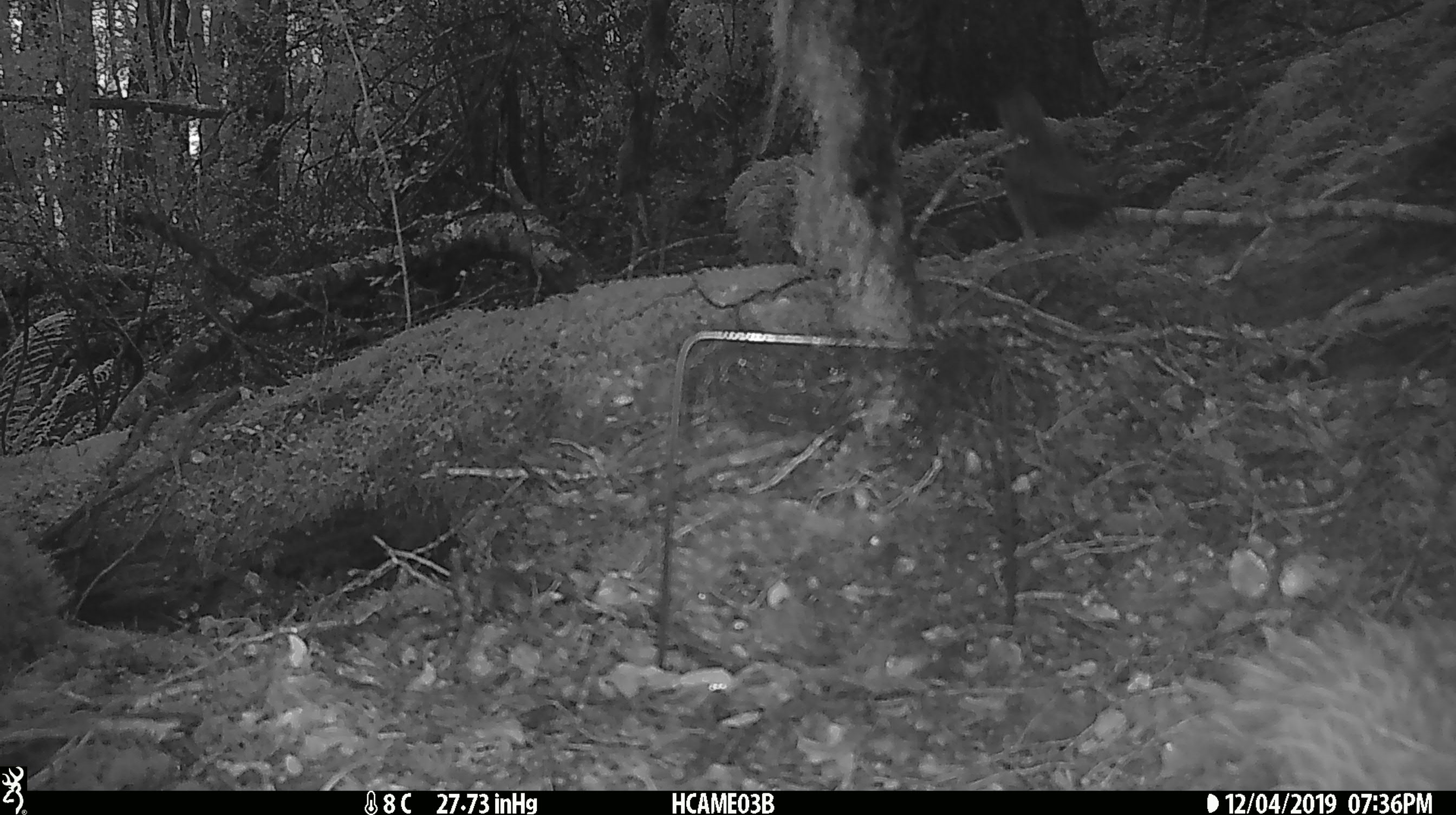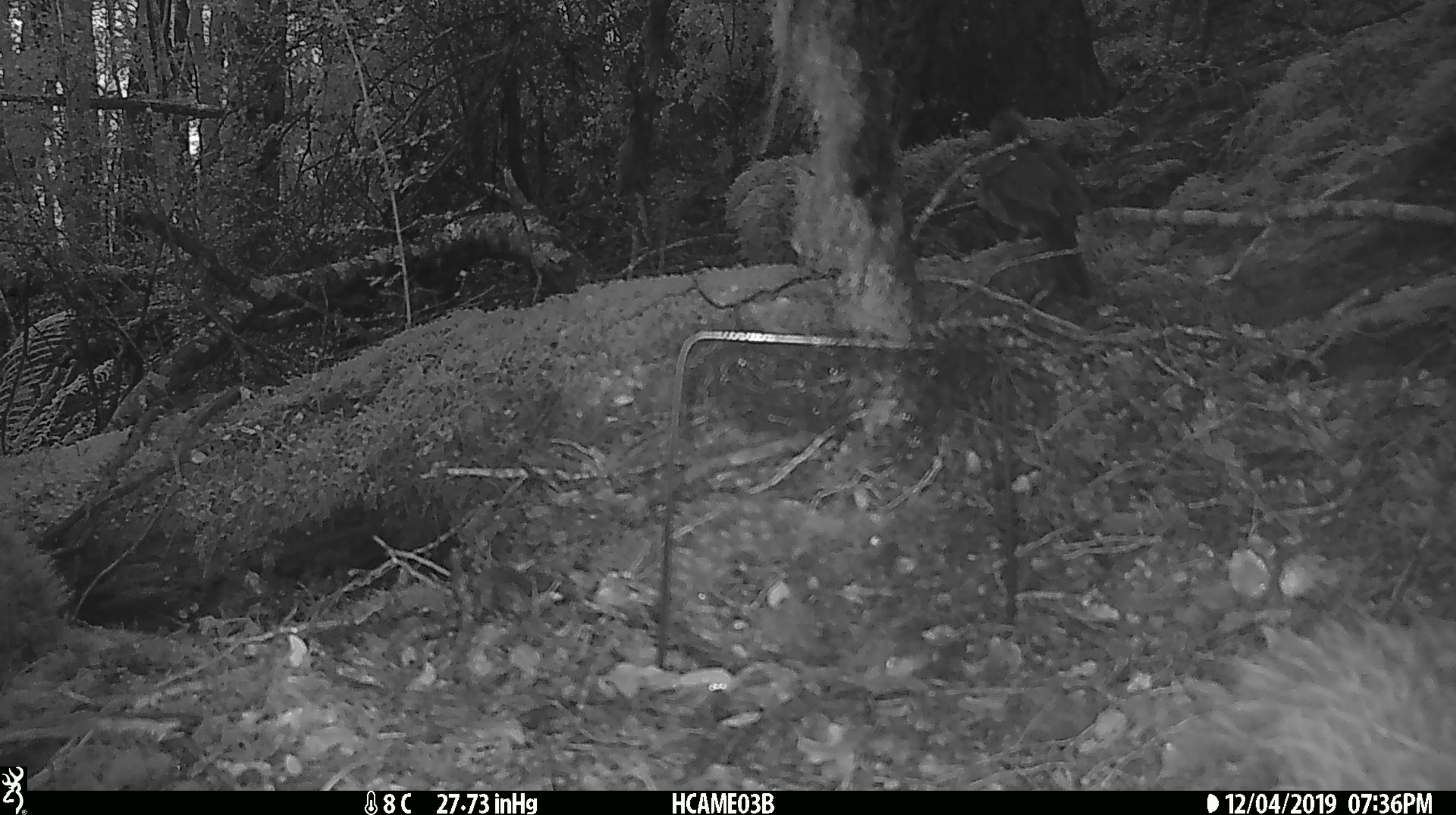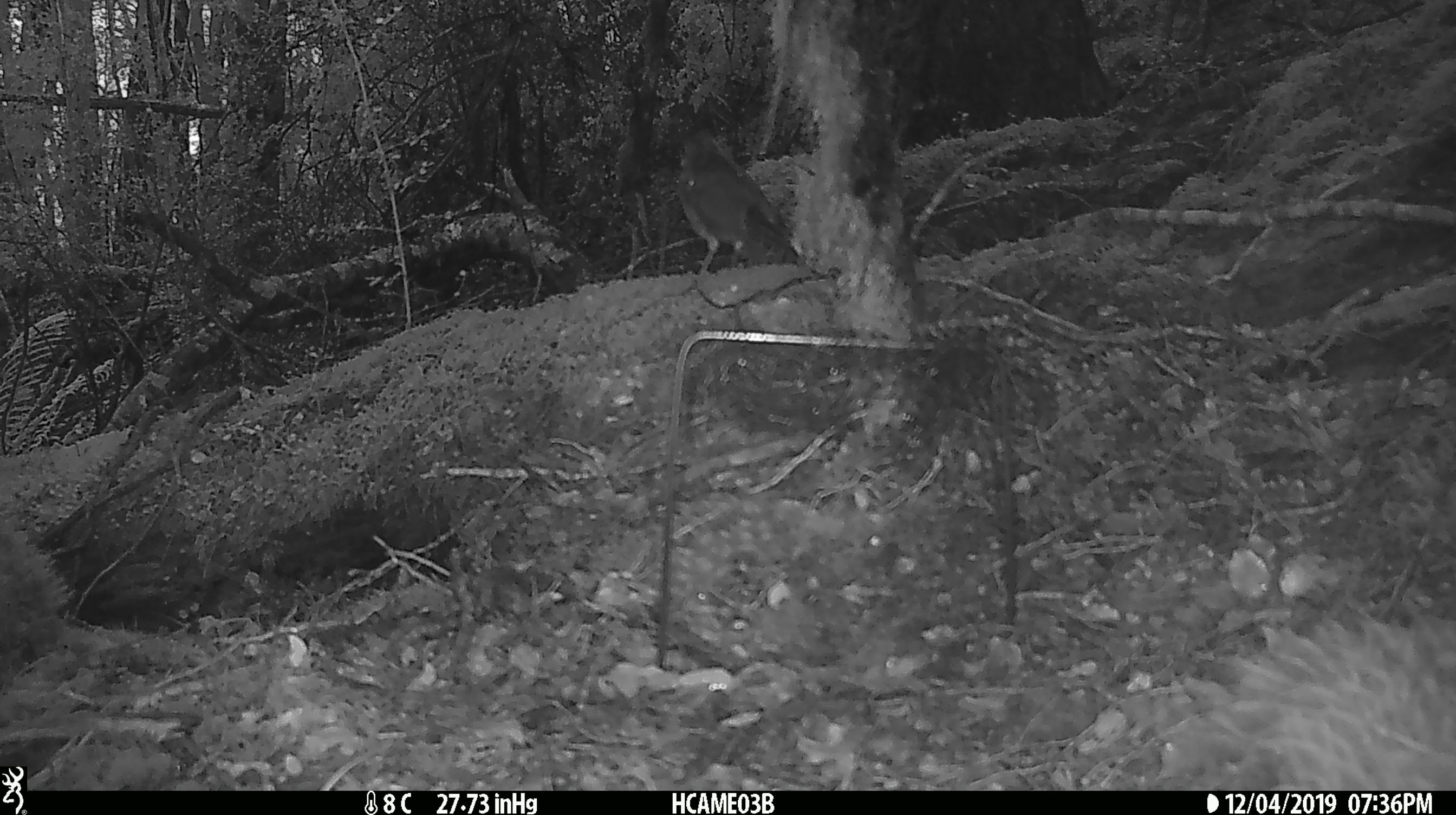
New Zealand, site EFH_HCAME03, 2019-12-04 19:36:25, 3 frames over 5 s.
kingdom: Animalia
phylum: Chordata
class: Aves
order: Passeriformes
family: Turdidae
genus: Turdus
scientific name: Turdus merula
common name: eurasian blackbird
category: blackbird